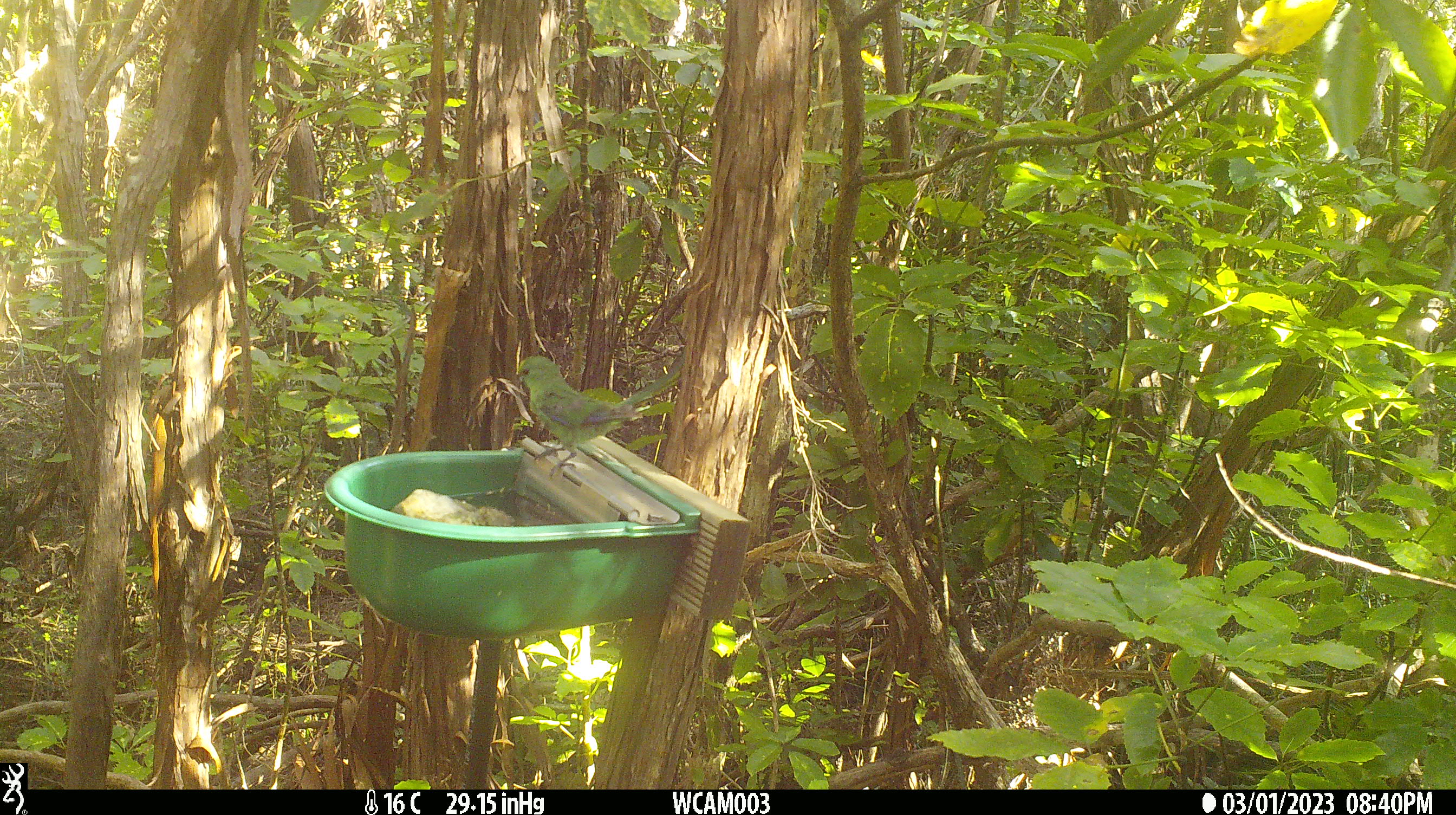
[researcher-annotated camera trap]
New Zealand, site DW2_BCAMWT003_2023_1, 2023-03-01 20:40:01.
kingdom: Animalia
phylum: Chordata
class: Aves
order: Psittaciformes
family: Psittaculidae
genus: Cyanoramphus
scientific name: Cyanoramphus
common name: parakeet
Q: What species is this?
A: Parakeet (Cyanoramphus).